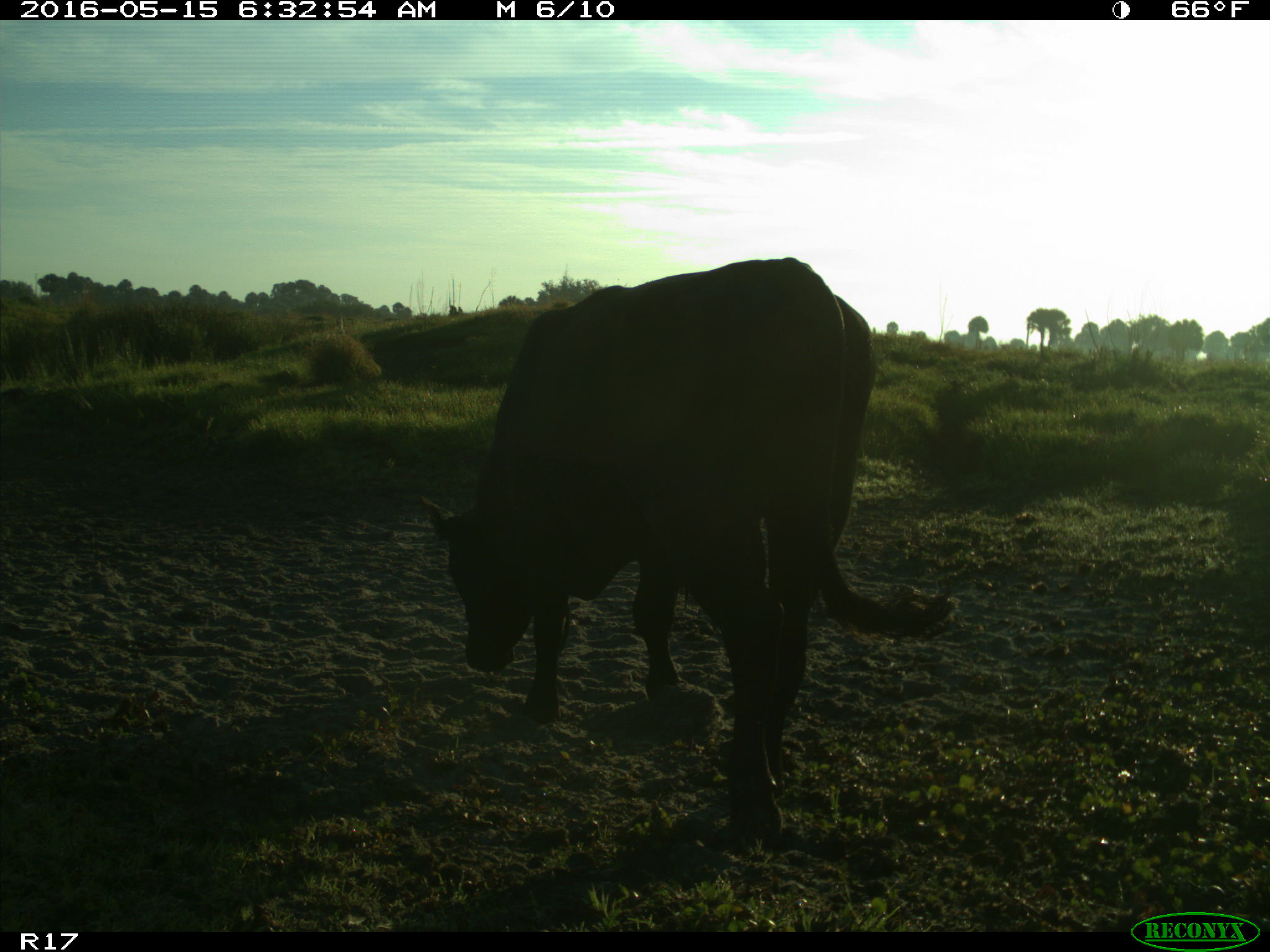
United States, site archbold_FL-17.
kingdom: Animalia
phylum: Chordata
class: Mammalia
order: Artiodactyla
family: Bovidae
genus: Bos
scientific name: Bos taurus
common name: domestic cow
Bos taurus (domestic cow).